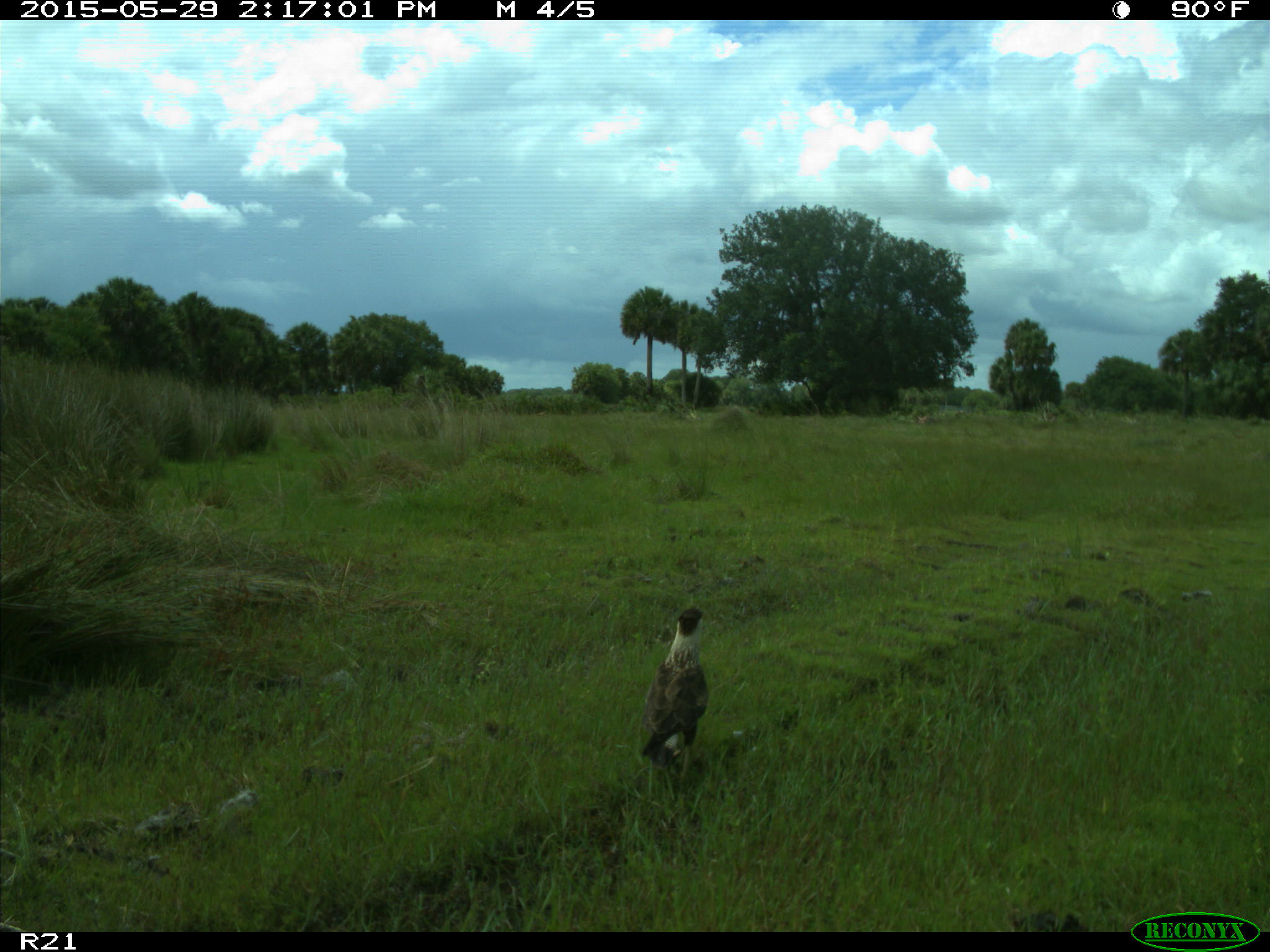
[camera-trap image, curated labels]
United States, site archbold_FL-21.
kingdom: Animalia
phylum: Chordata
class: Aves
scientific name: Aves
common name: birds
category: unidentified bird